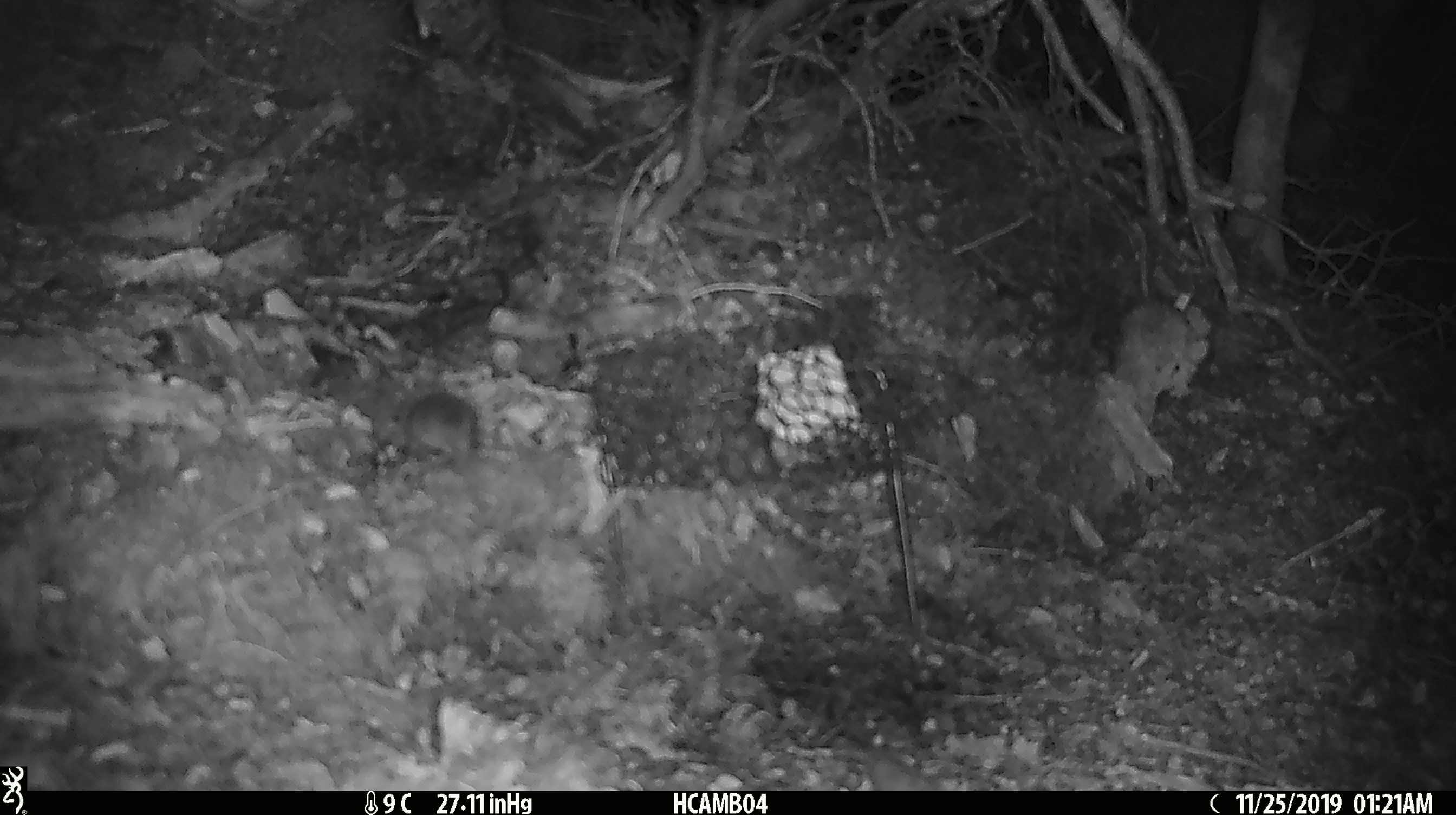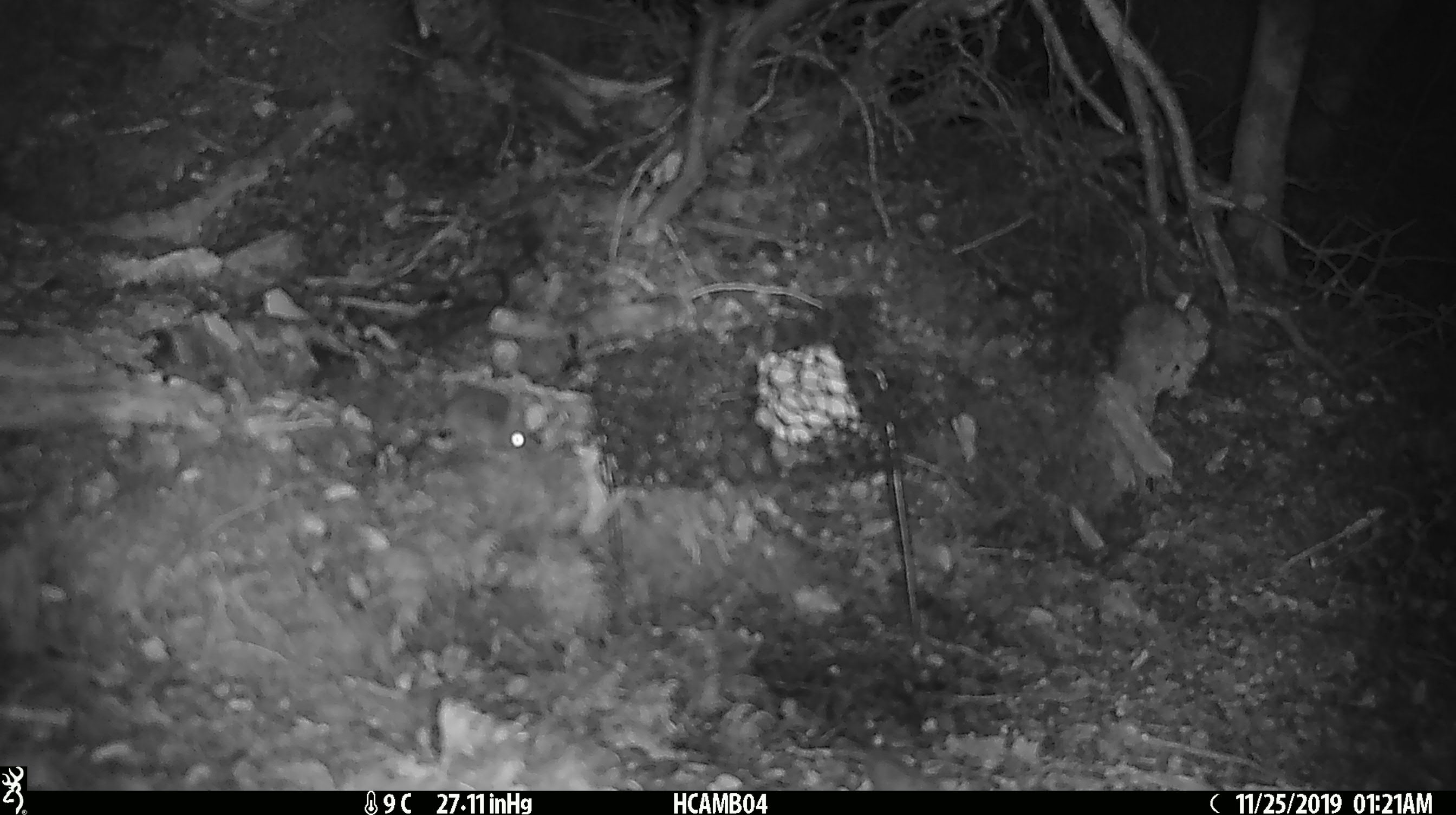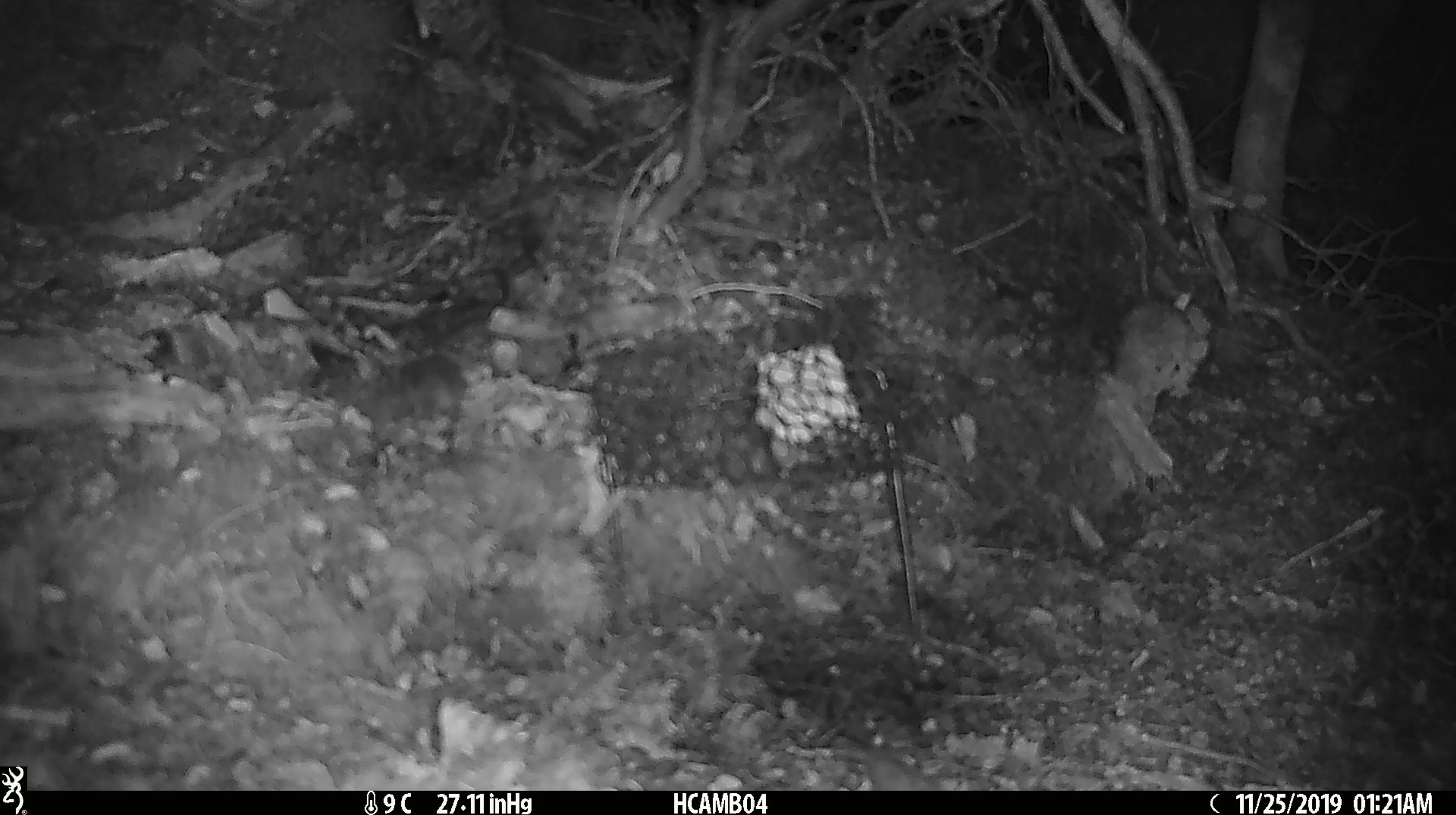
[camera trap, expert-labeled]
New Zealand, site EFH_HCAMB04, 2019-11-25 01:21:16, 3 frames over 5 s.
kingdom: Animalia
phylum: Chordata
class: Mammalia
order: Rodentia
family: Muridae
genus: Mus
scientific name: Mus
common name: mouse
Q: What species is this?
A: Mouse (Mus).